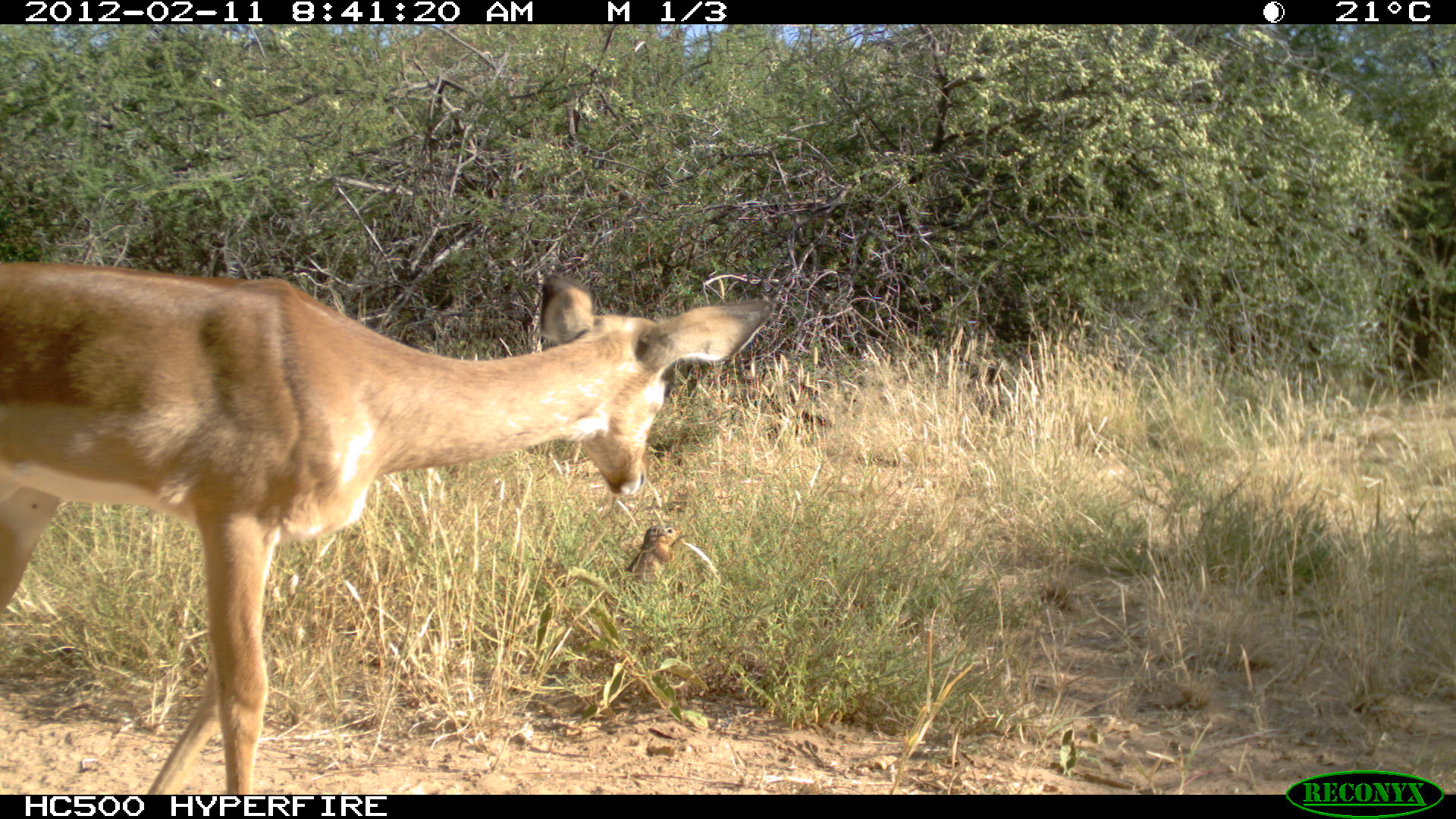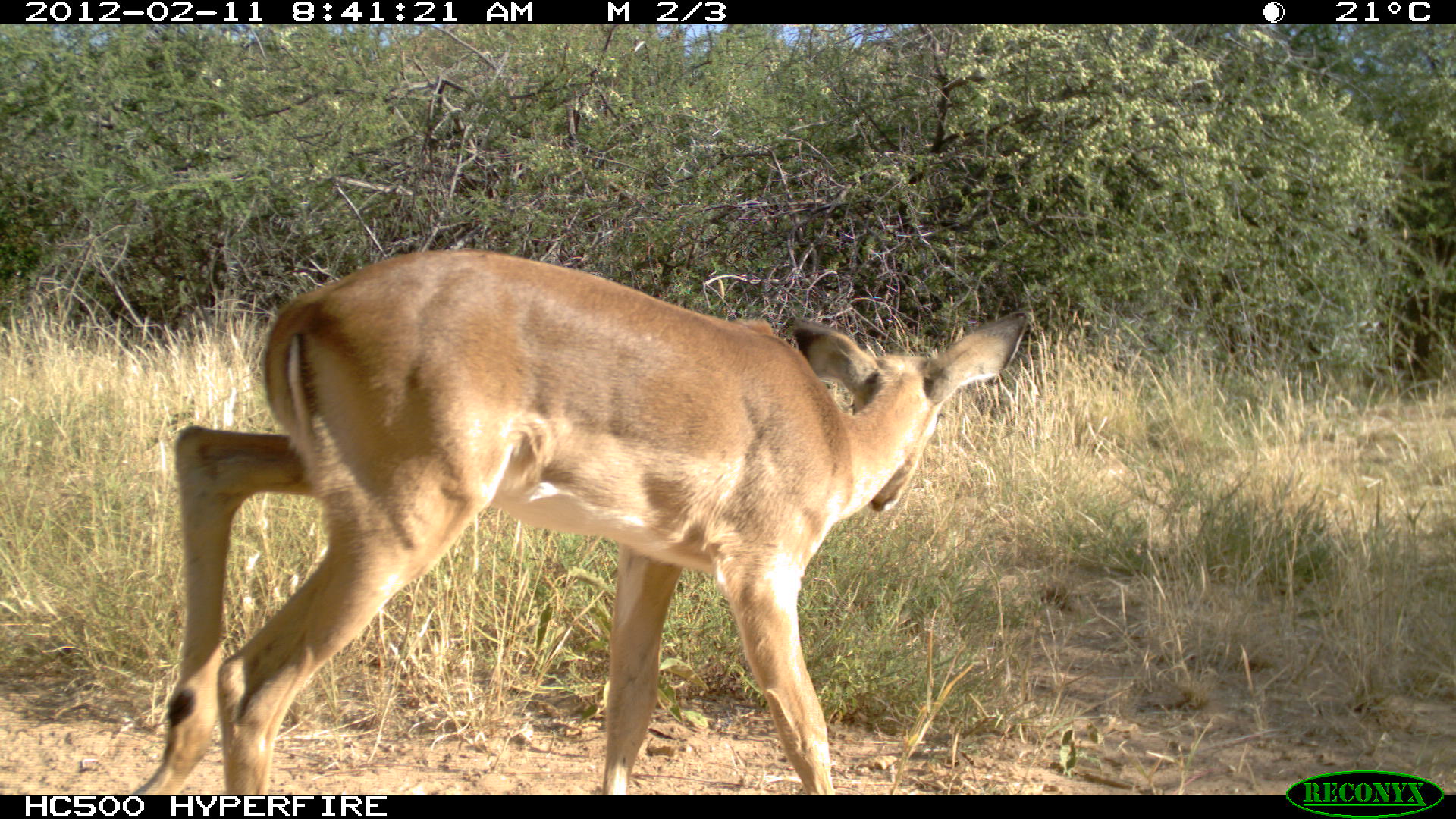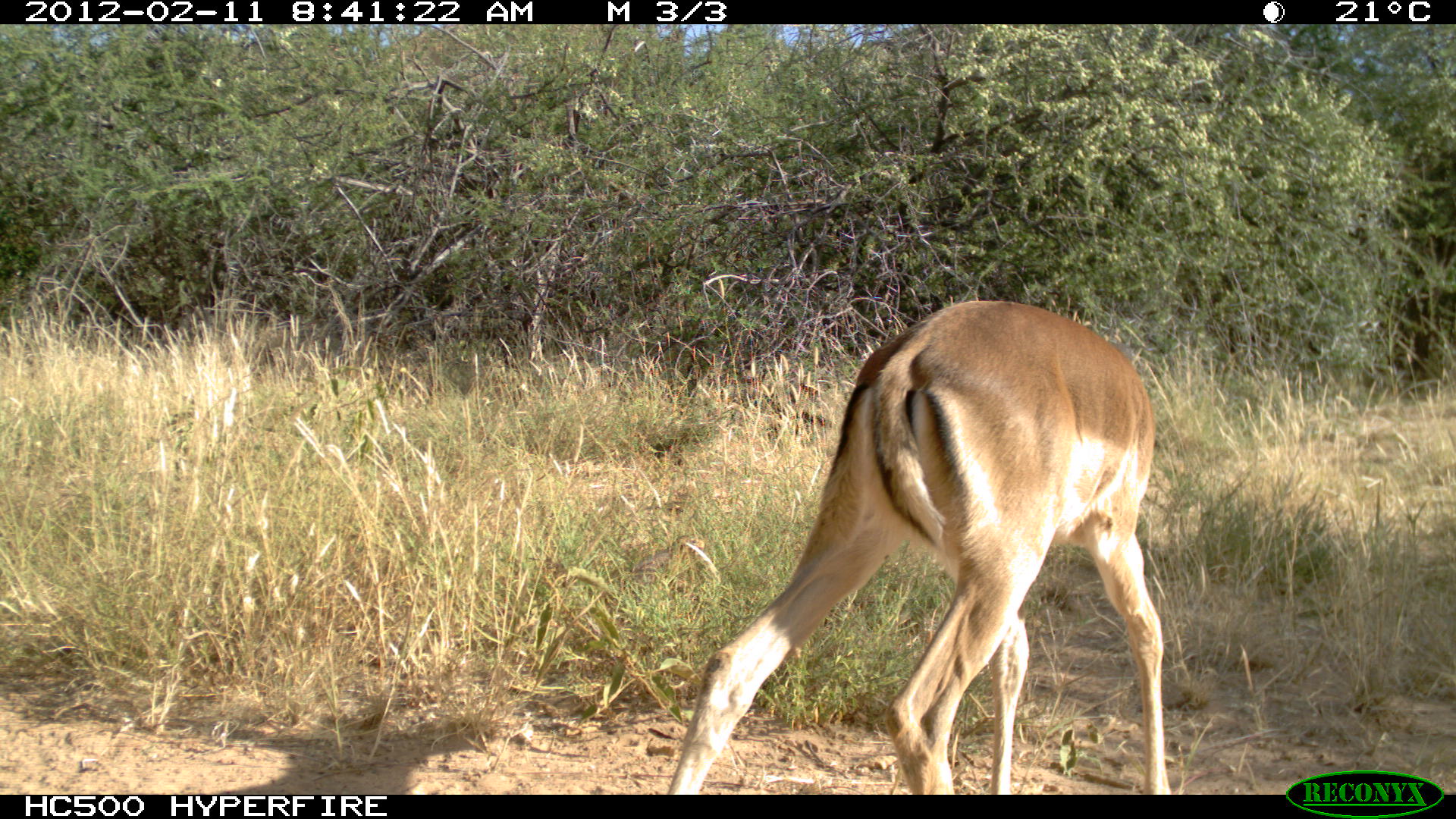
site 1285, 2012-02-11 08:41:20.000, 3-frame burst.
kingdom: Animalia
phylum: Chordata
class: Mammalia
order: Artiodactyla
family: Bovidae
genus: Aepyceros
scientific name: Aepyceros melampus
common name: impala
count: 1